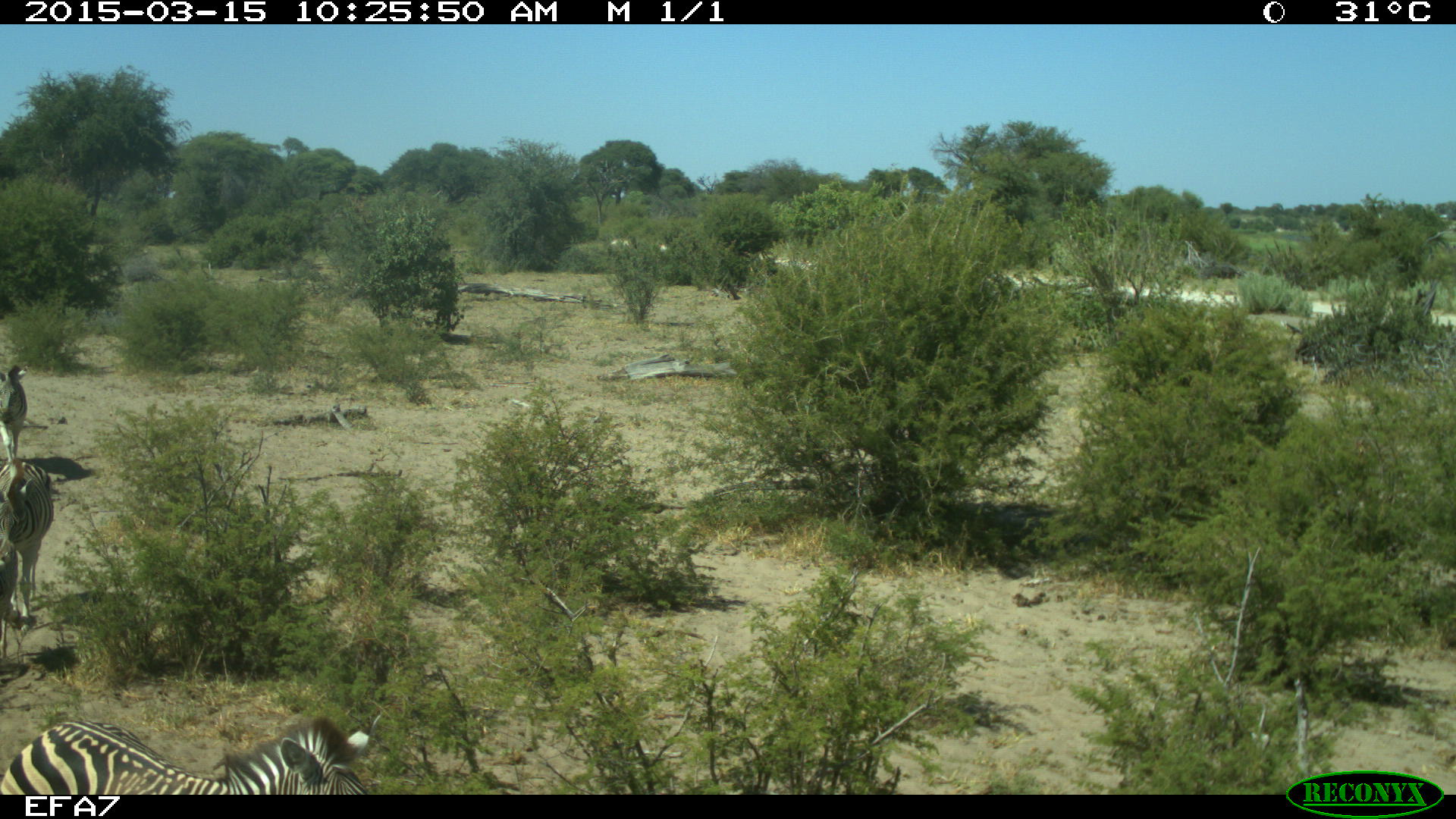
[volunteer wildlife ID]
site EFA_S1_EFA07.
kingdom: Animalia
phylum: Chordata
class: Mammalia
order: Perissodactyla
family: Equidae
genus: Equus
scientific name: Equus quagga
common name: plains zebra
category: zebraplains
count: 4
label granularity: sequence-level